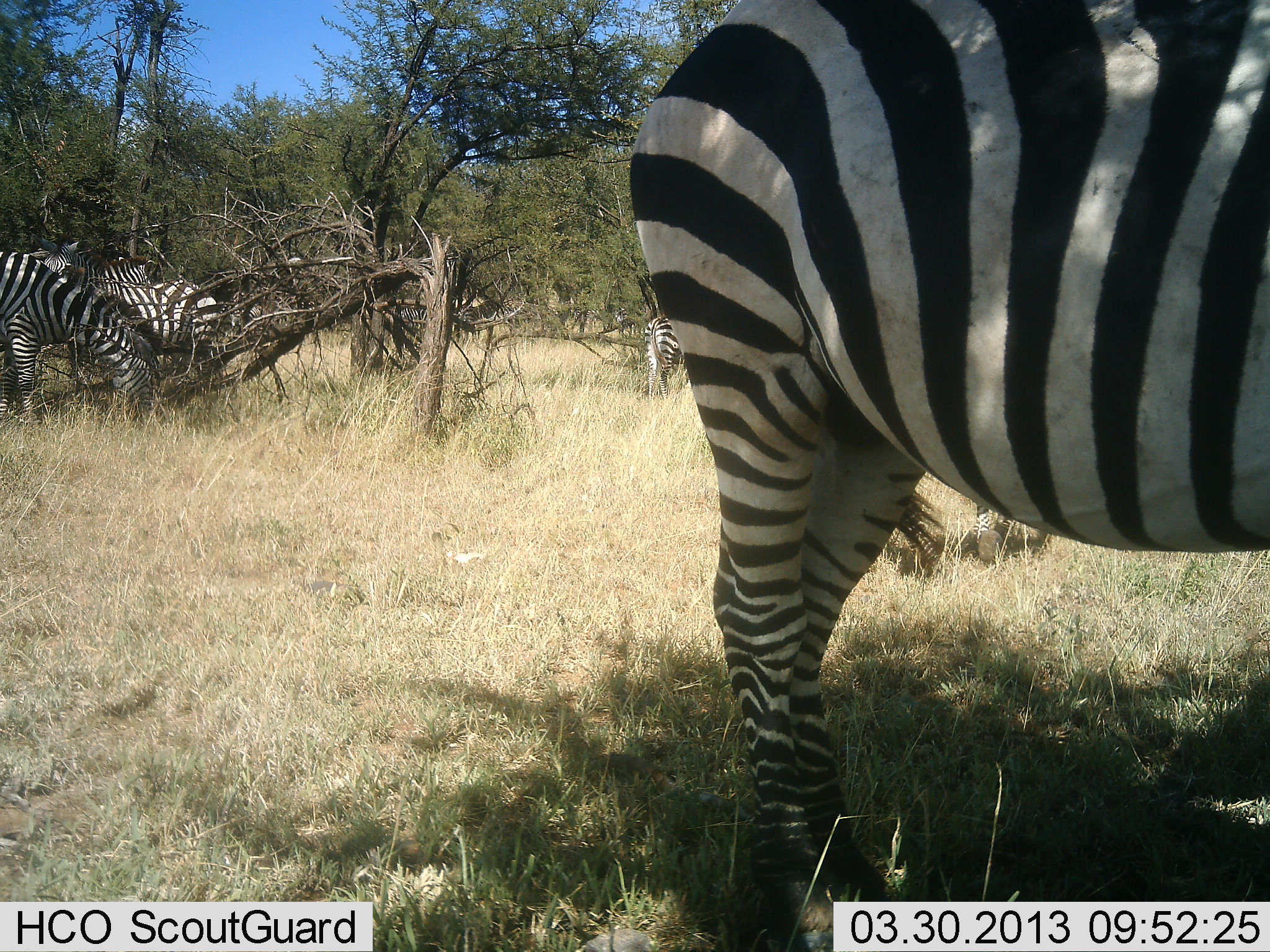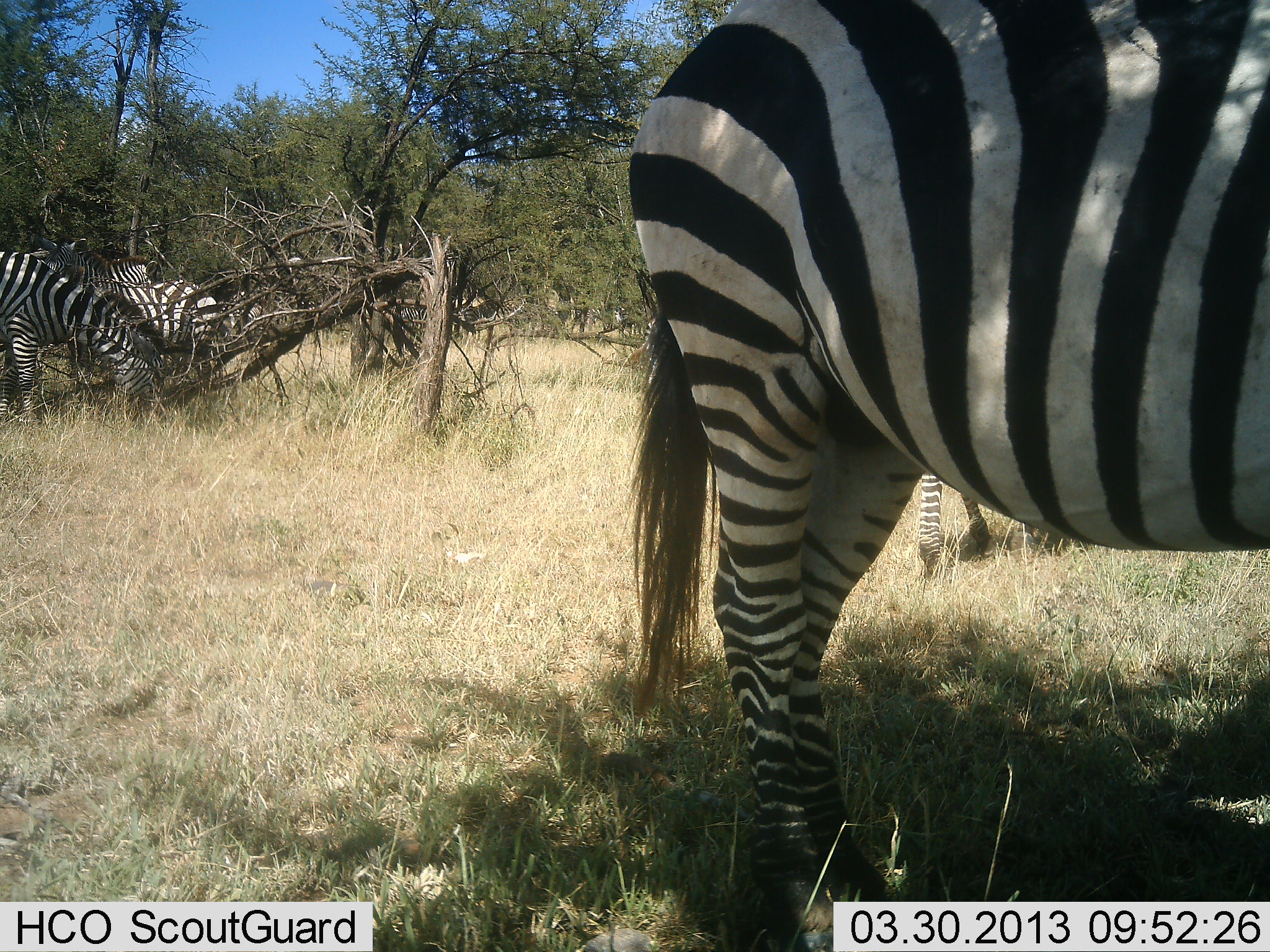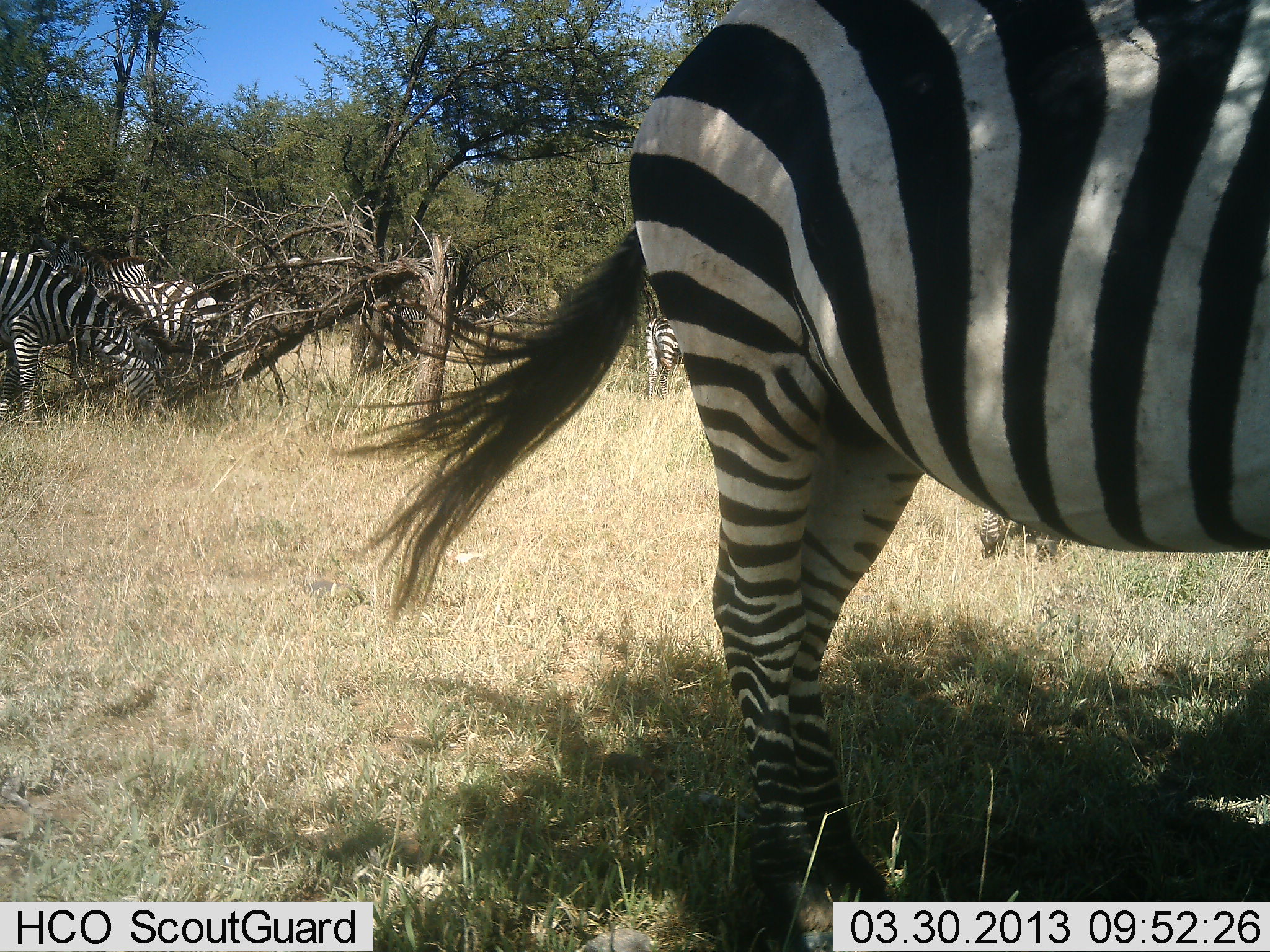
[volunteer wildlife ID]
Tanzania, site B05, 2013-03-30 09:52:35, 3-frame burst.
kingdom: Animalia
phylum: Chordata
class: Mammalia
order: Perissodactyla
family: Equidae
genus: Equus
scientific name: Equus quagga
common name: plains zebra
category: zebra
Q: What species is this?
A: Zebra (plains zebra) (Equus quagga).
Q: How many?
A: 5.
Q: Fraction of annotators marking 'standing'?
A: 69%.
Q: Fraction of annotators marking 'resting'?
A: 10%.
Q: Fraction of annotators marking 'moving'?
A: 20%.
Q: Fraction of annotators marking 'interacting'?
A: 6%.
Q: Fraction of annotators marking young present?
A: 0%.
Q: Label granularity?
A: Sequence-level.